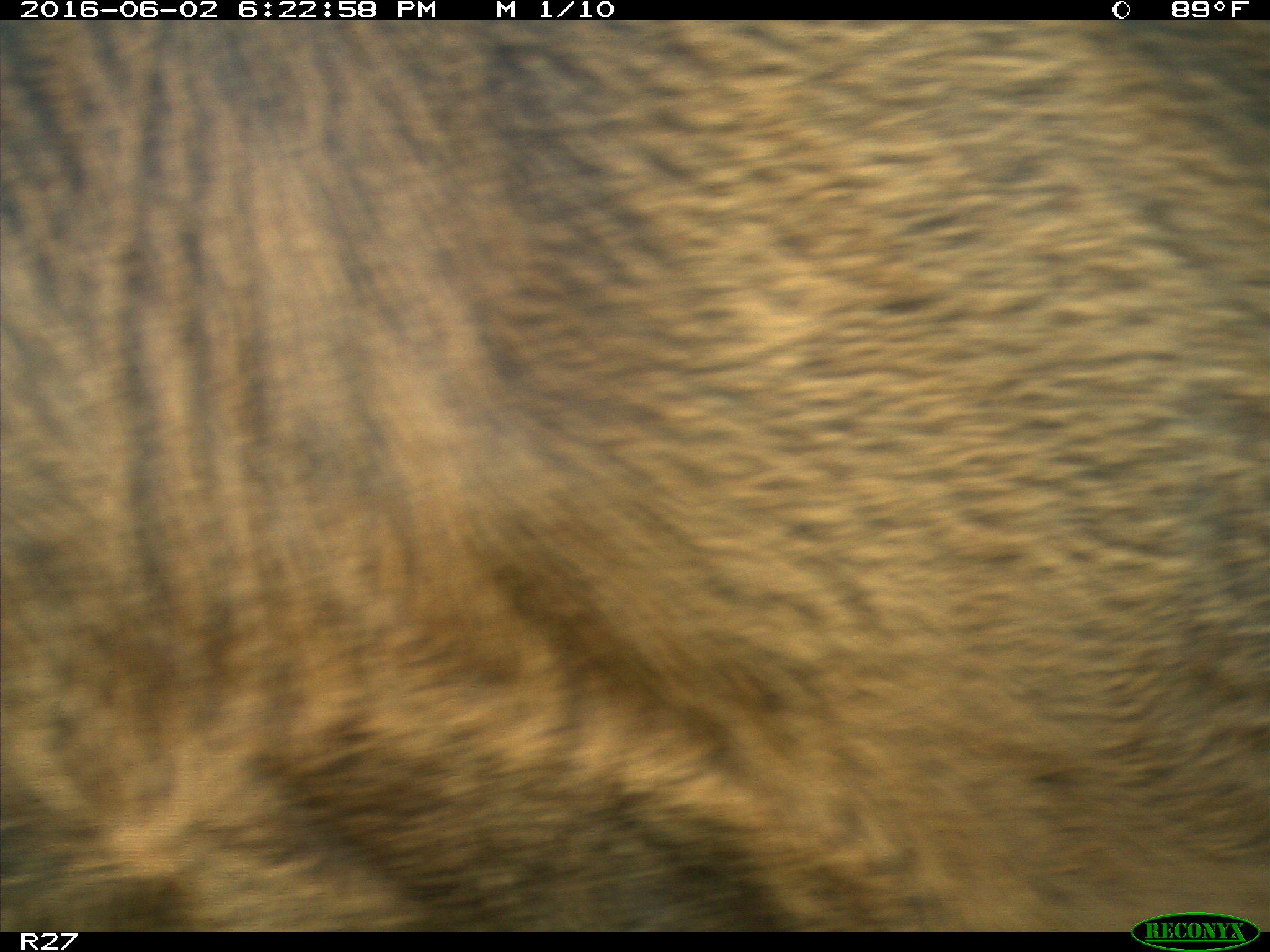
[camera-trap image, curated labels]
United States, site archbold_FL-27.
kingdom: Animalia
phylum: Chordata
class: Mammalia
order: Artiodactyla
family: Bovidae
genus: Bos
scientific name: Bos taurus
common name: domestic cow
Bos taurus (domestic cow).